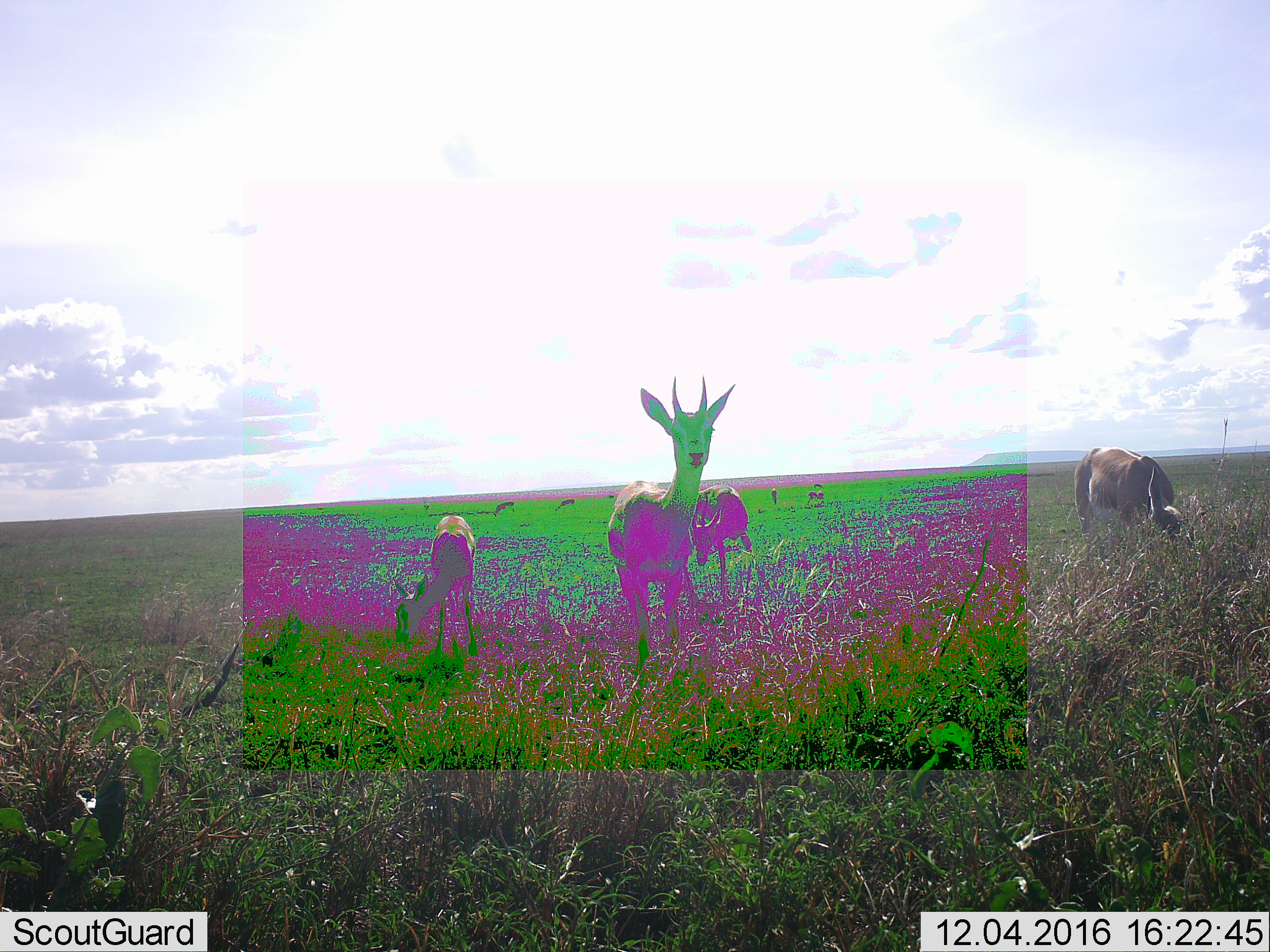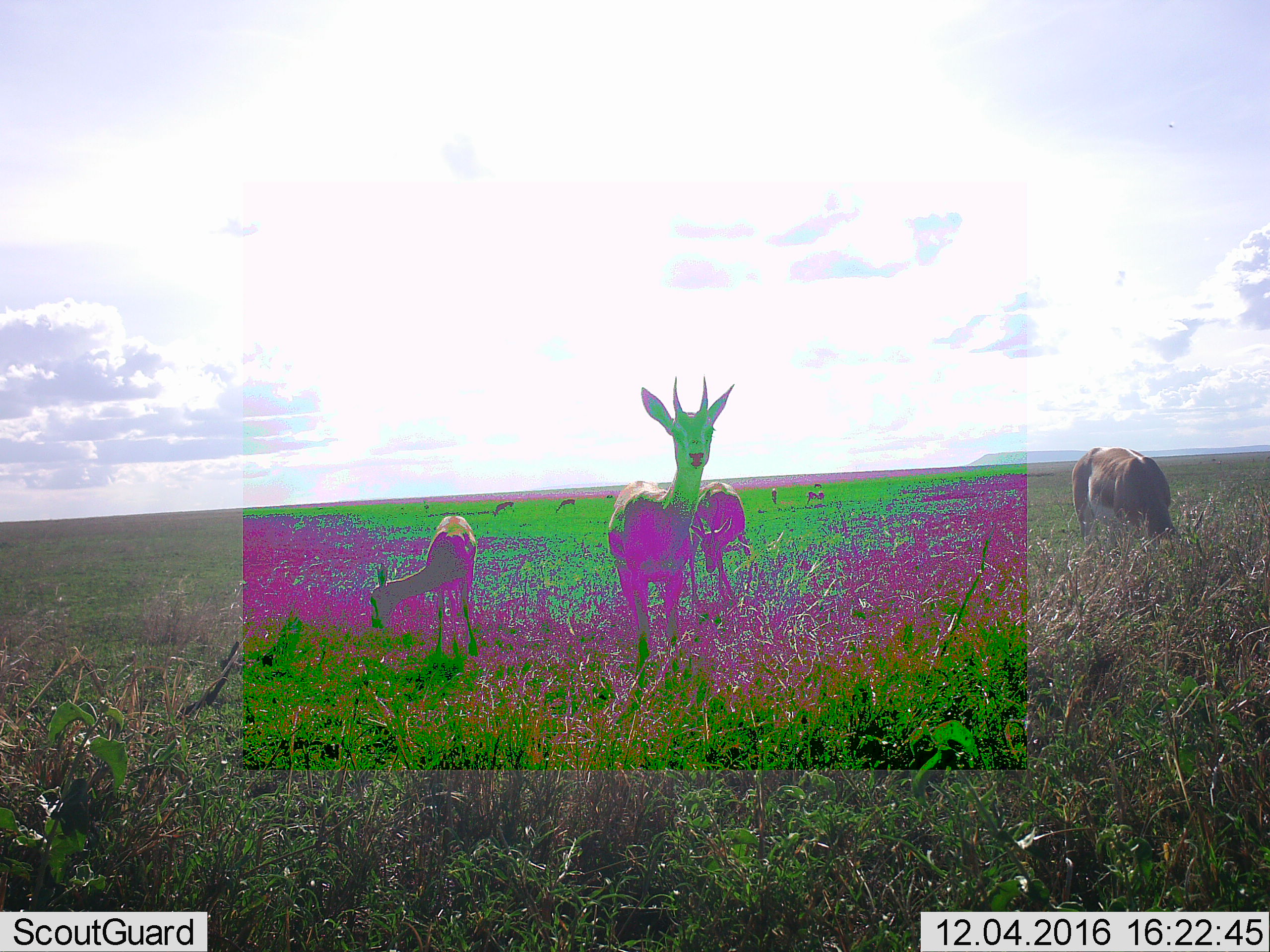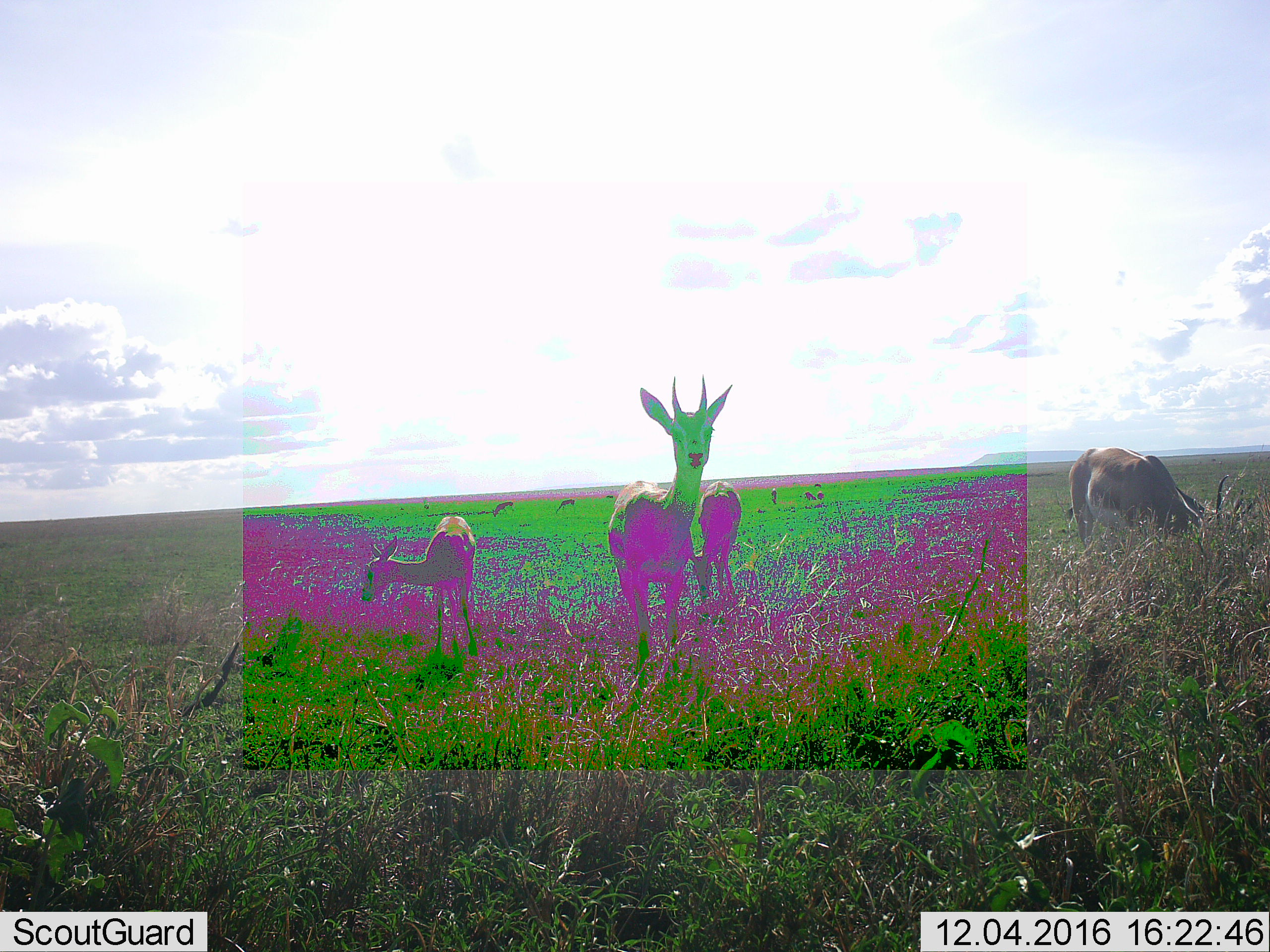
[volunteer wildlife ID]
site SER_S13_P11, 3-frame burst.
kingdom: Animalia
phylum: Chordata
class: Mammalia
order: Artiodactyla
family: Bovidae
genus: Eudorcas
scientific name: Eudorcas thomsonii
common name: thomson's gazelle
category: gazellethomsons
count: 8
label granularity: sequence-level